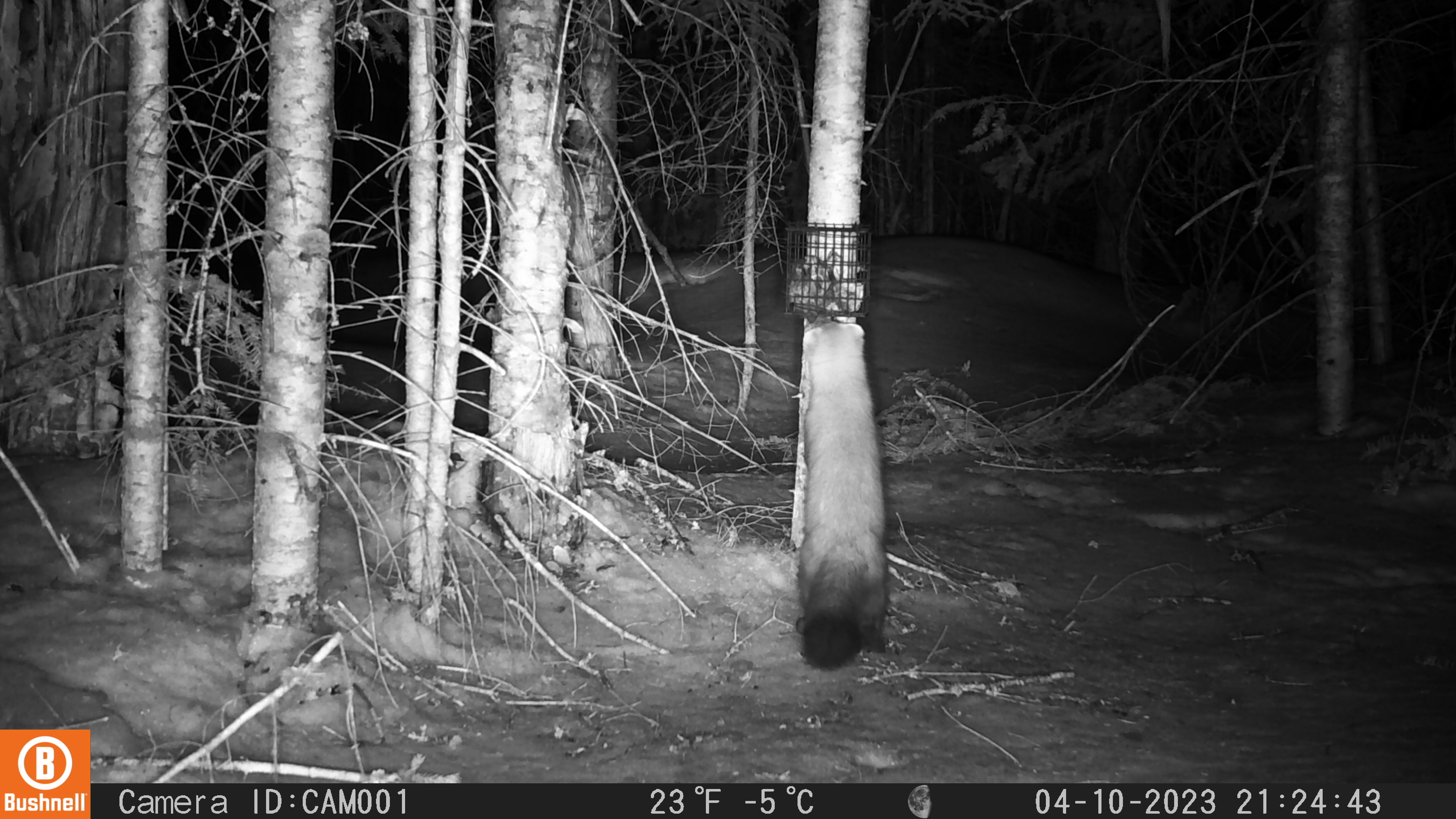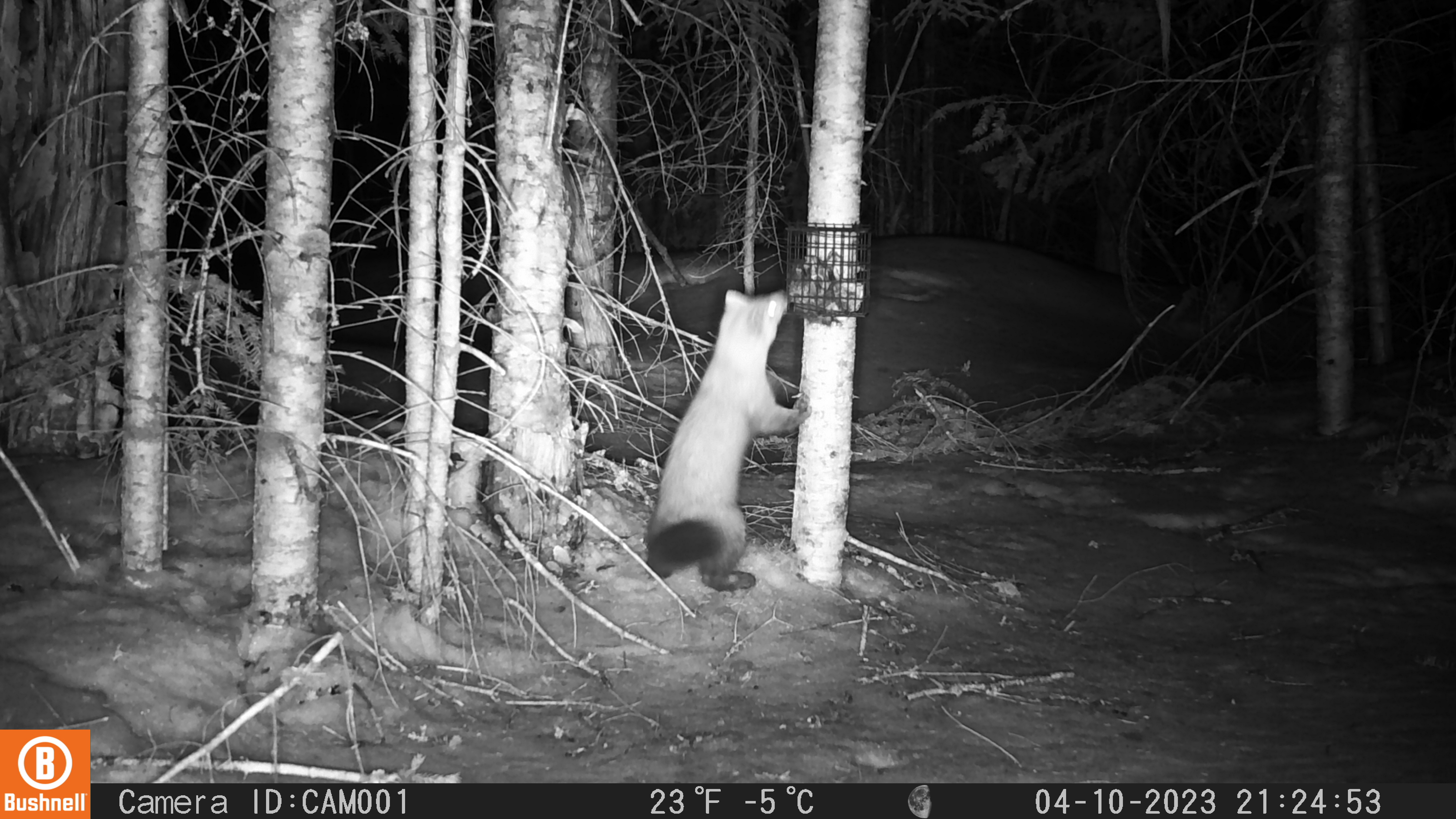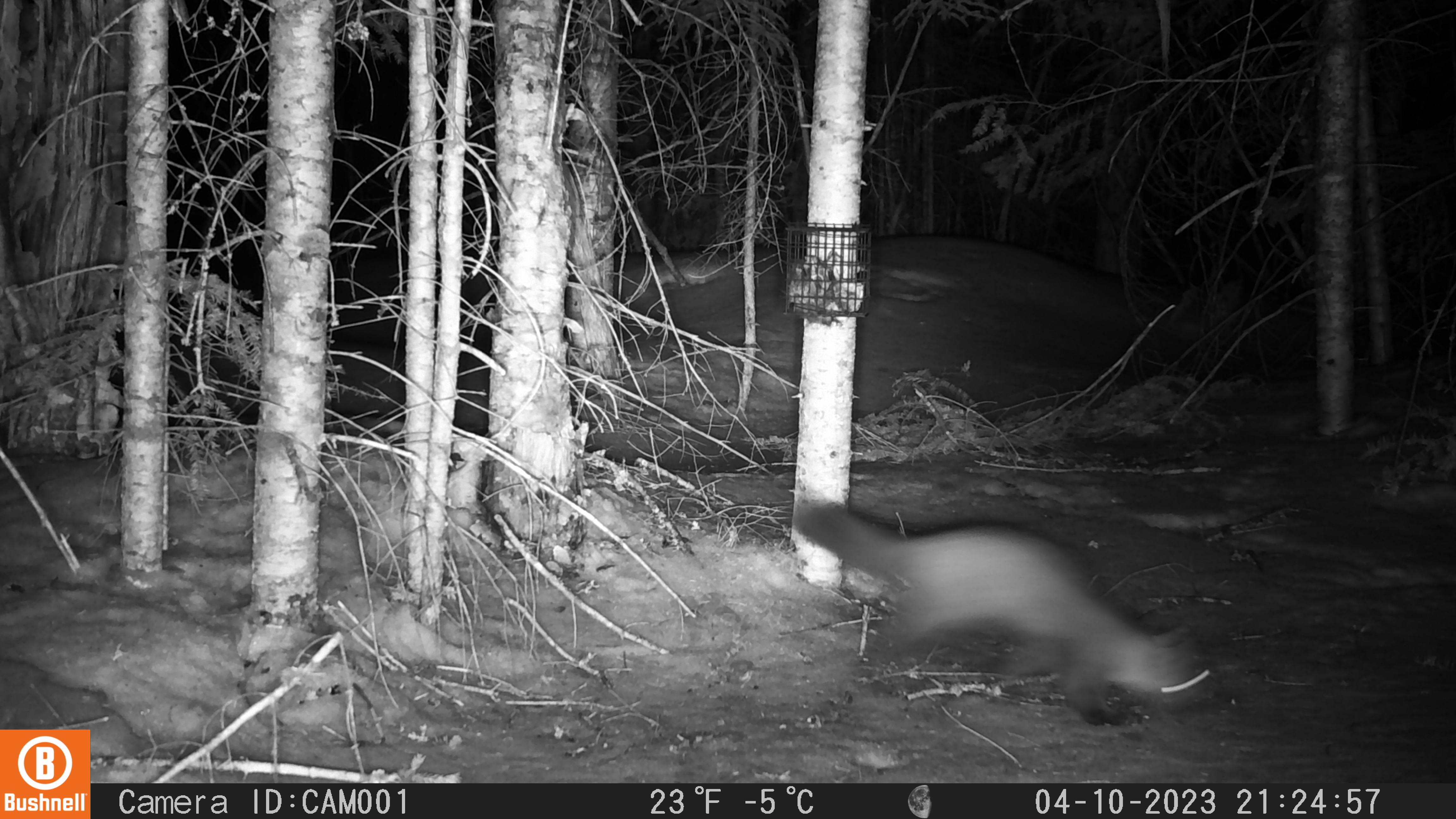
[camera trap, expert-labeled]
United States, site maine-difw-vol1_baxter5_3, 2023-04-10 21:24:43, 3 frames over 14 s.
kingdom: Animalia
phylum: Chordata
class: Mammalia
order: Carnivora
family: Mustelidae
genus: Martes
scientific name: Martes americana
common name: american marten